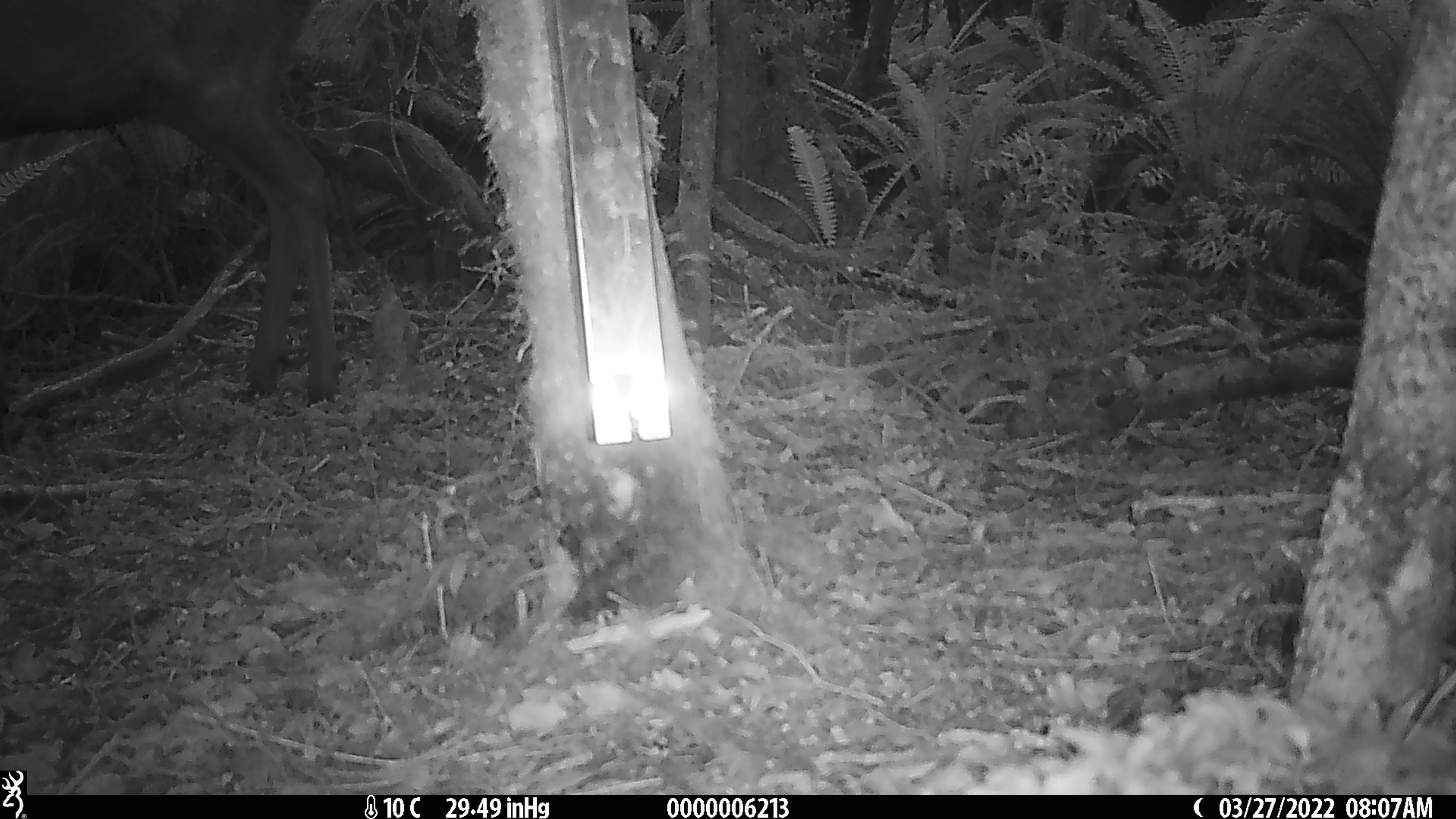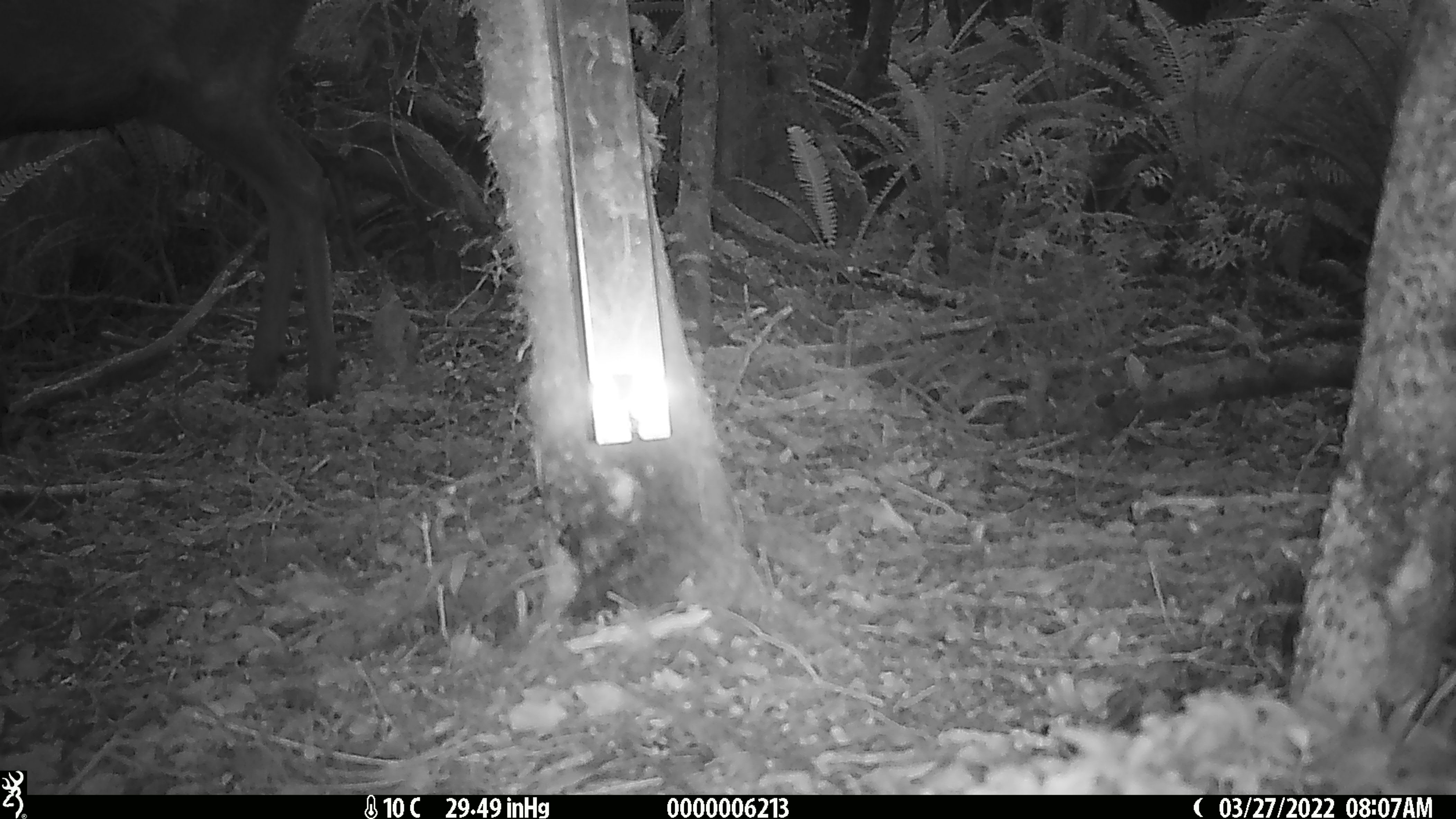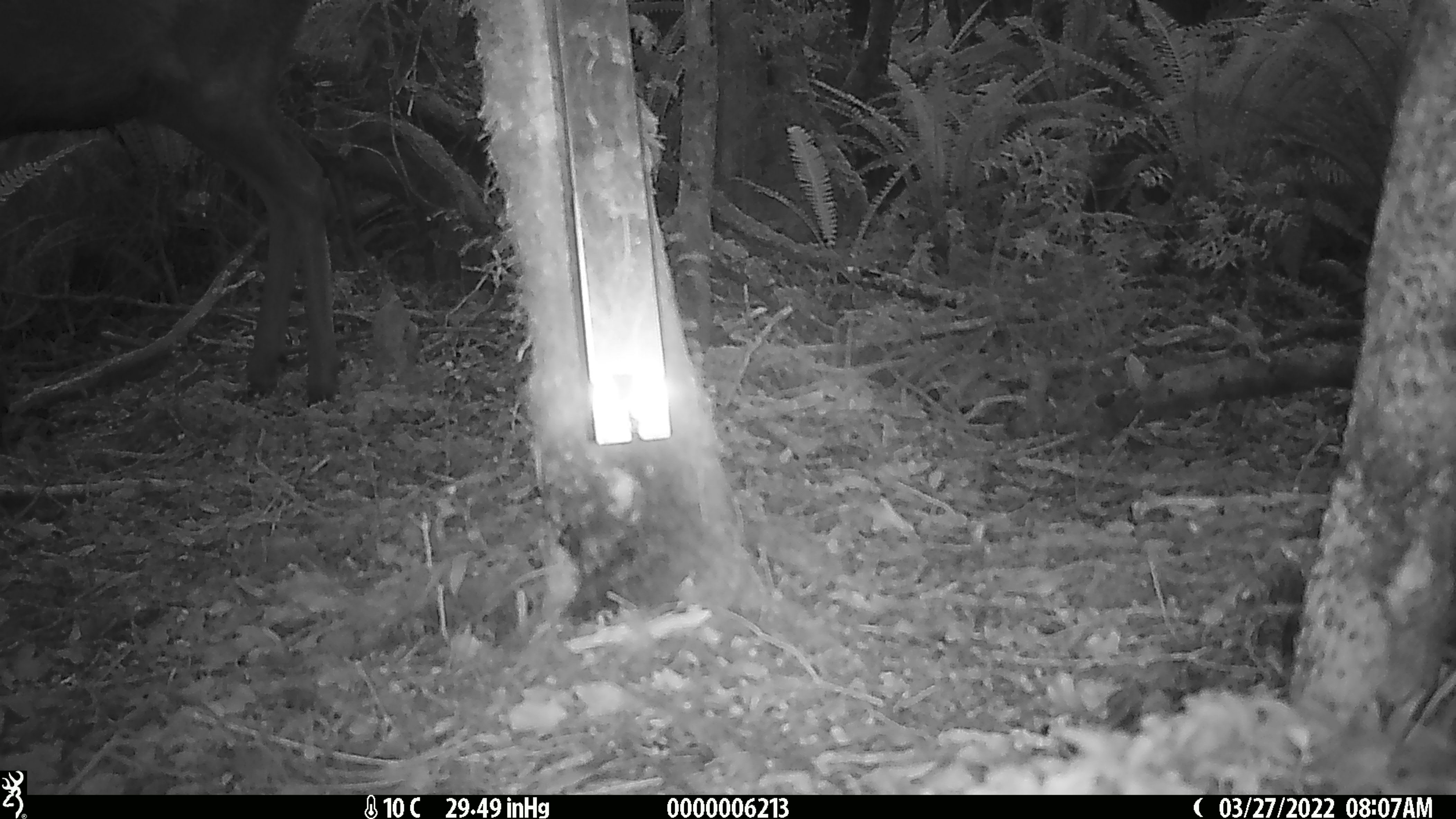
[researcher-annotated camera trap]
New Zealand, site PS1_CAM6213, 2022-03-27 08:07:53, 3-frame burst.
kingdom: Animalia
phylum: Chordata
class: Mammalia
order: Artiodactyla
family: Cervidae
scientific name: Cervidae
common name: deer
Deer (Cervidae).